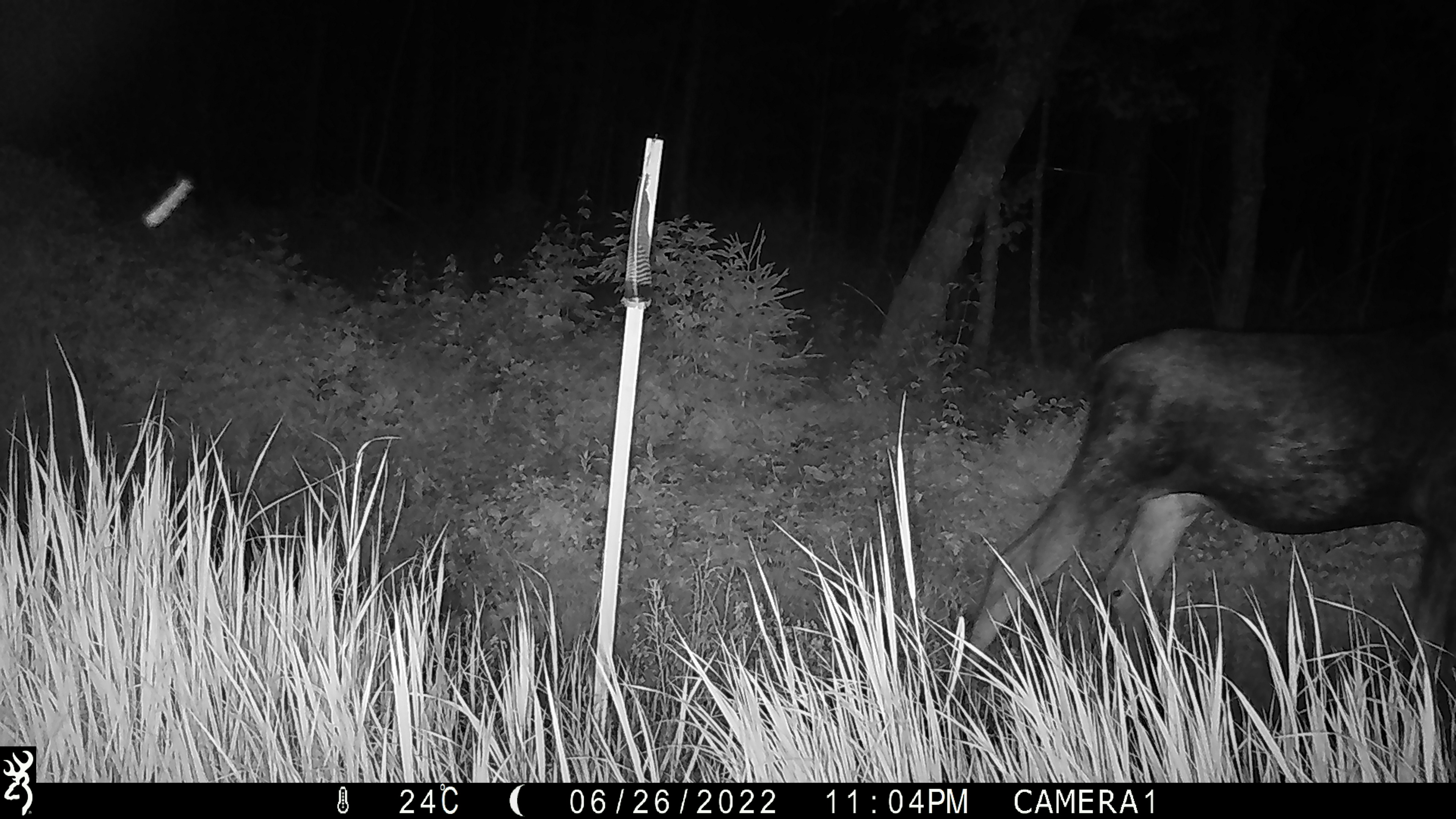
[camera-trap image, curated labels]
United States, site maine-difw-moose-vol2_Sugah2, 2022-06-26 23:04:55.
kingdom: Animalia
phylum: Chordata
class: Mammalia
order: Artiodactyla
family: Cervidae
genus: Odocoileus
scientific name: Odocoileus virginianus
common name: white-tailed deer